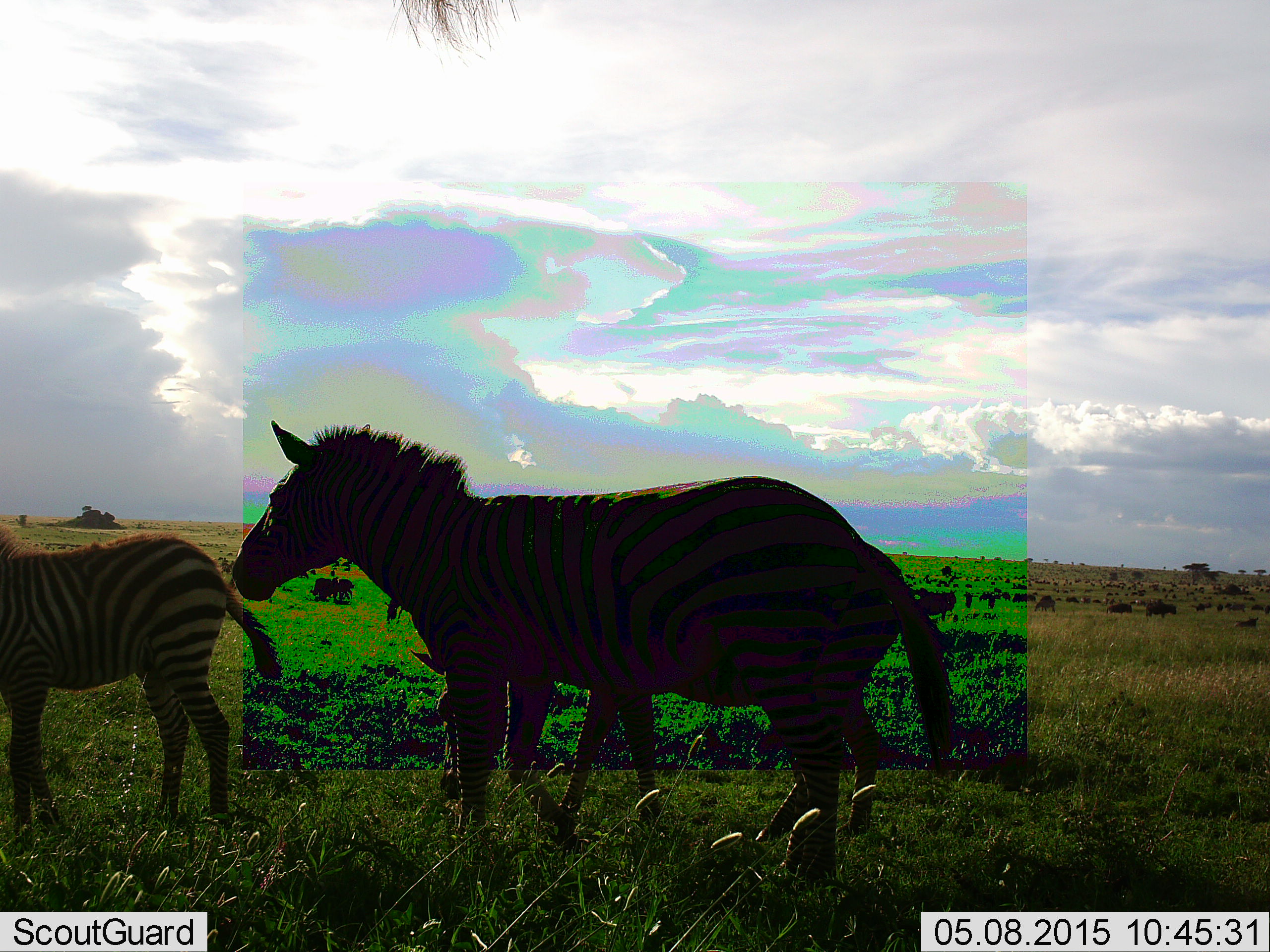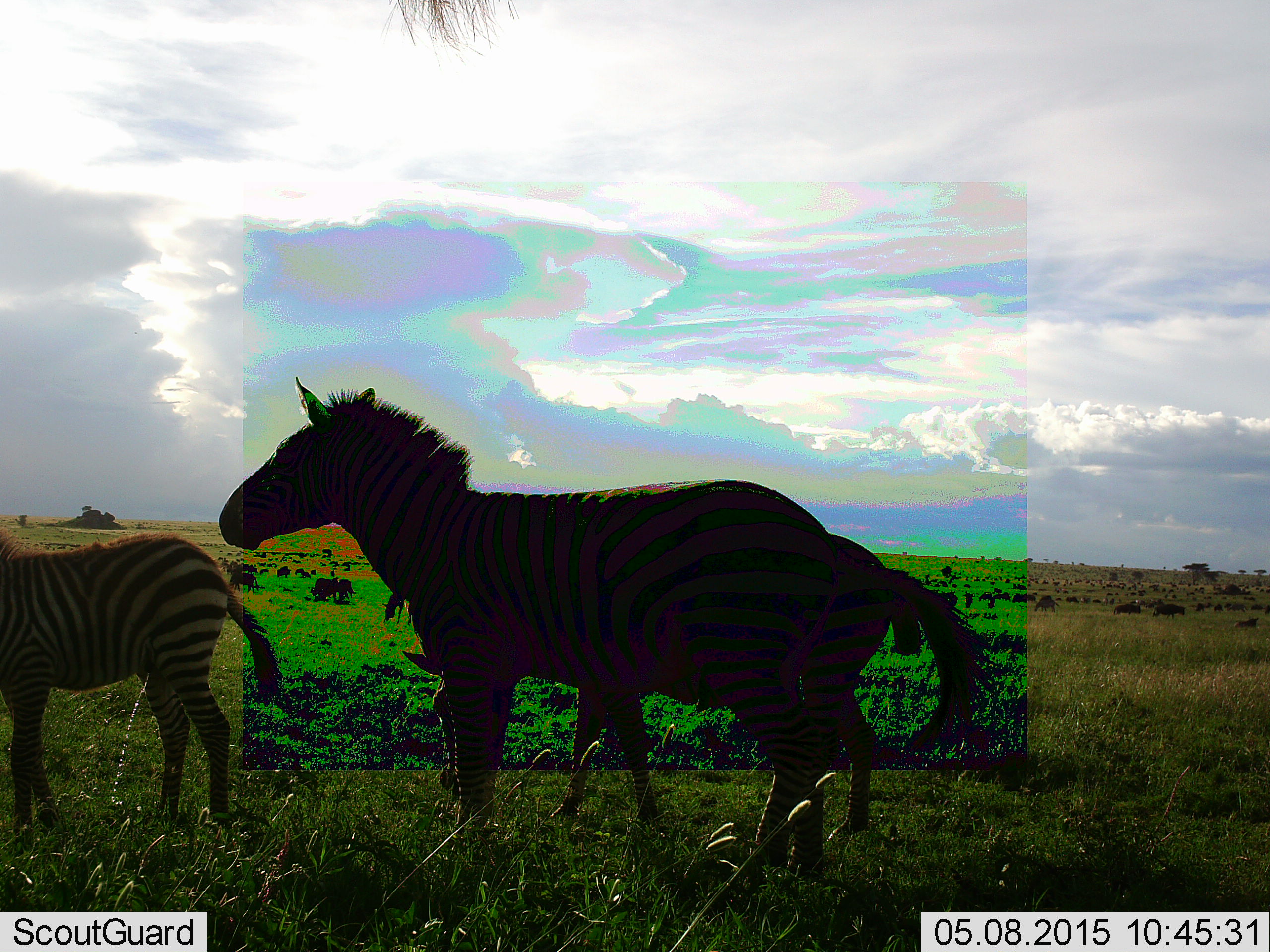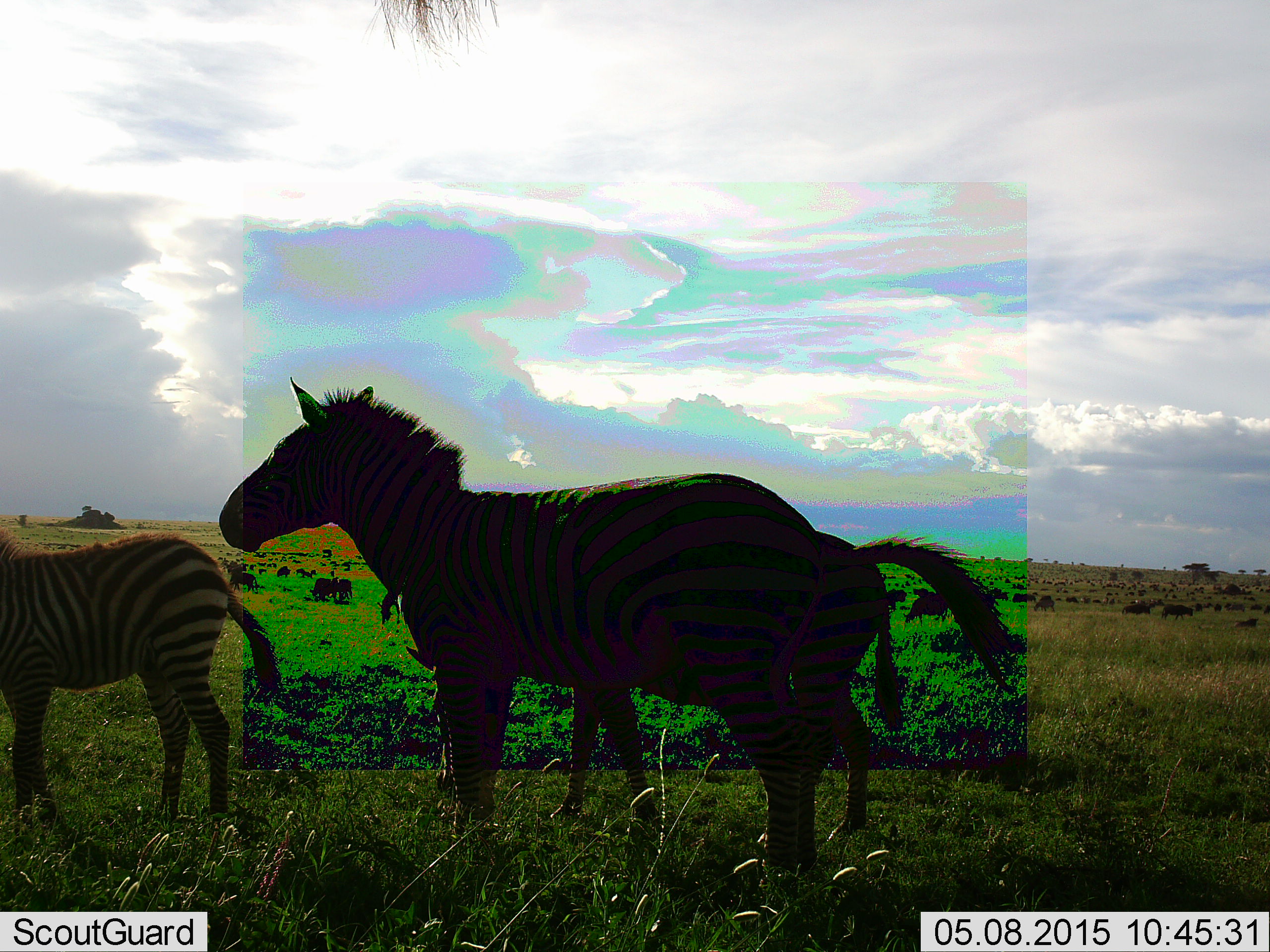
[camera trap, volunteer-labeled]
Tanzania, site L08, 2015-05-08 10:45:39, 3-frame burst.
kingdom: Animalia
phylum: Chordata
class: Mammalia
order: Perissodactyla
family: Equidae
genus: Equus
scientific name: Equus quagga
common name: plains zebra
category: zebra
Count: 3.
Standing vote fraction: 83%.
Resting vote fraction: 0%.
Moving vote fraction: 11%.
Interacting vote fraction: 6%.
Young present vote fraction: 56%.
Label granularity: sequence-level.